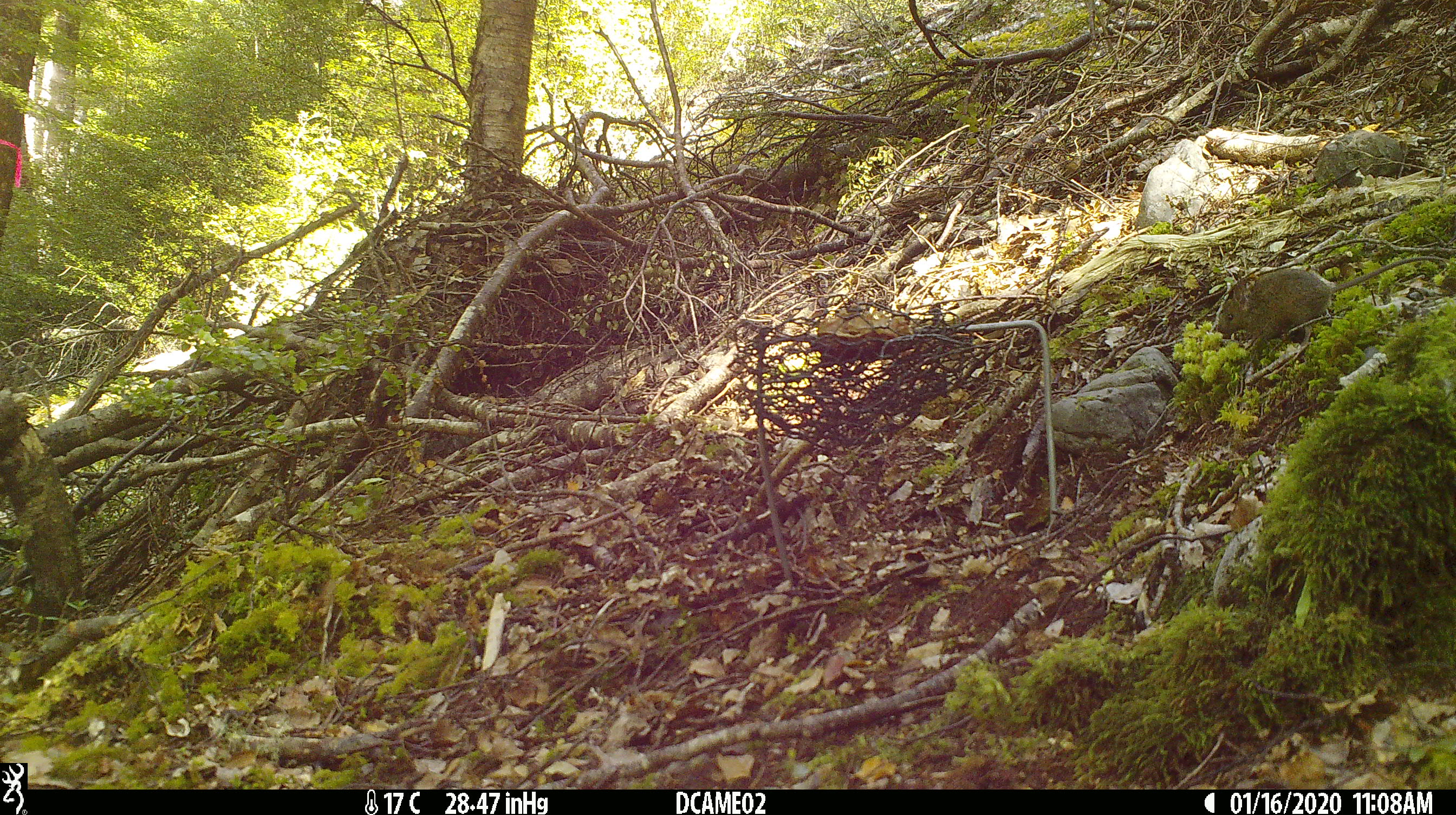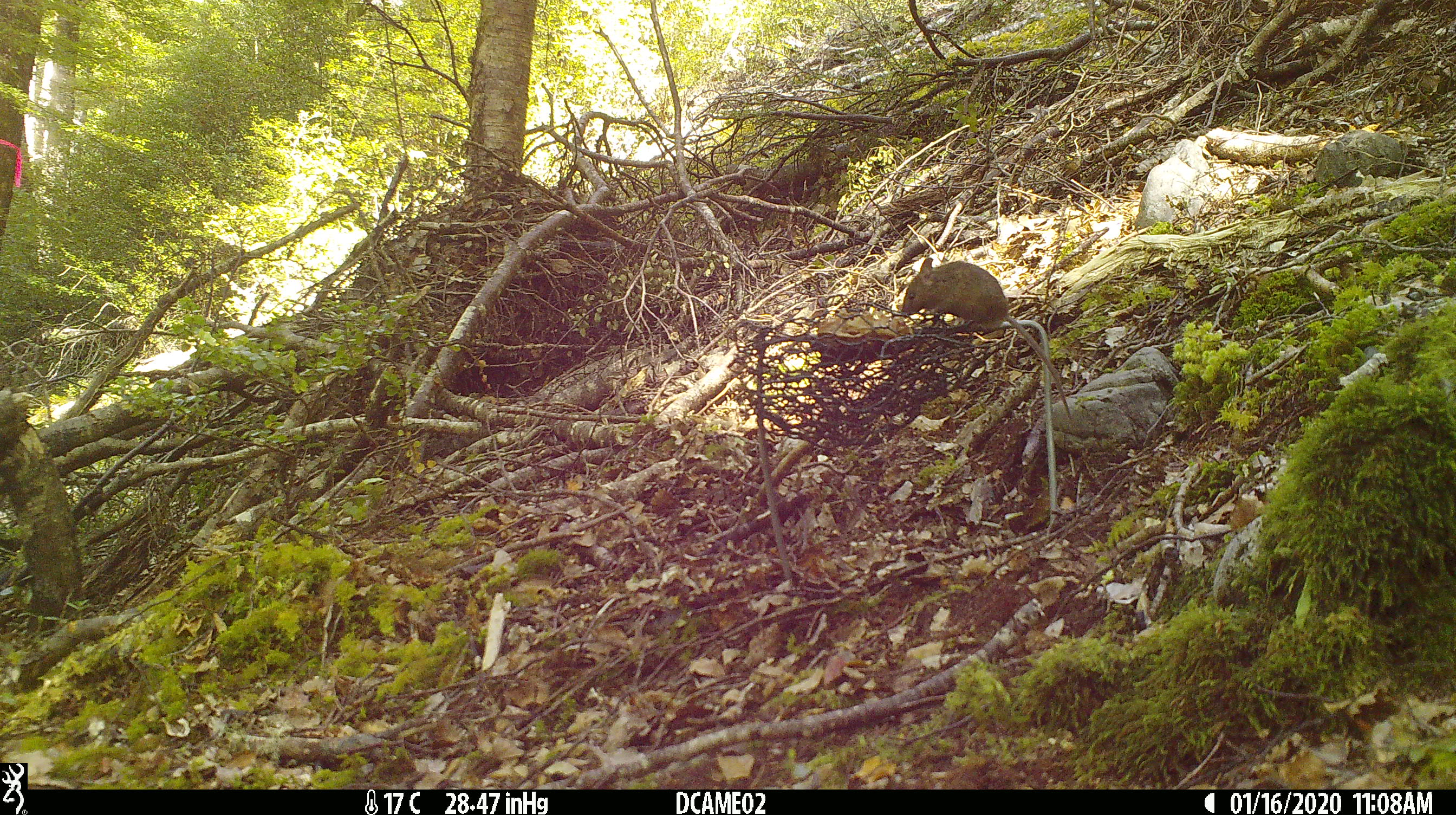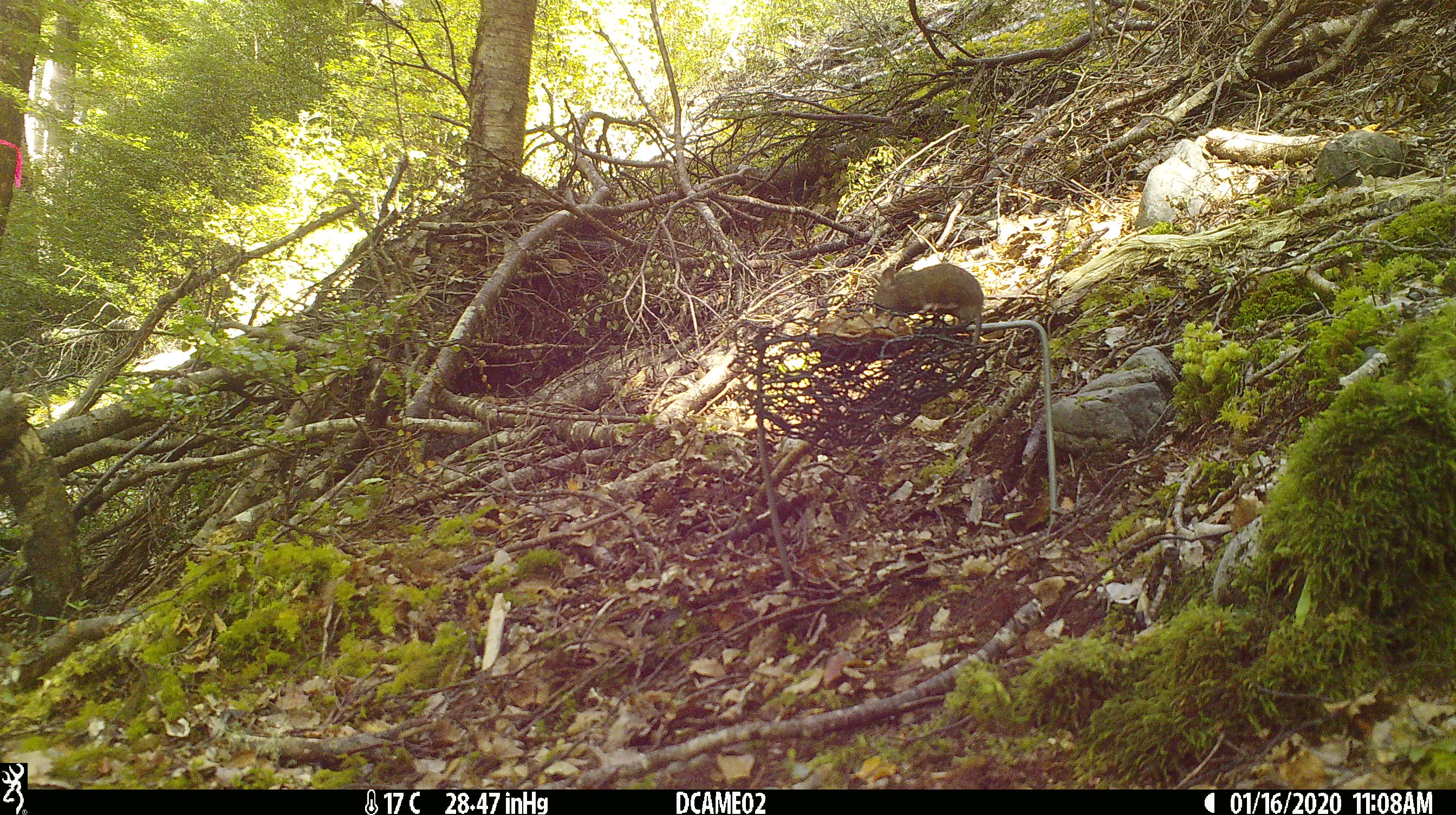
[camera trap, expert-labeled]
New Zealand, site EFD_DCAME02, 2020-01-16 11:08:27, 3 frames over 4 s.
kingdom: Animalia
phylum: Chordata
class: Mammalia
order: Rodentia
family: Muridae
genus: Mus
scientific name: Mus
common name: mouse